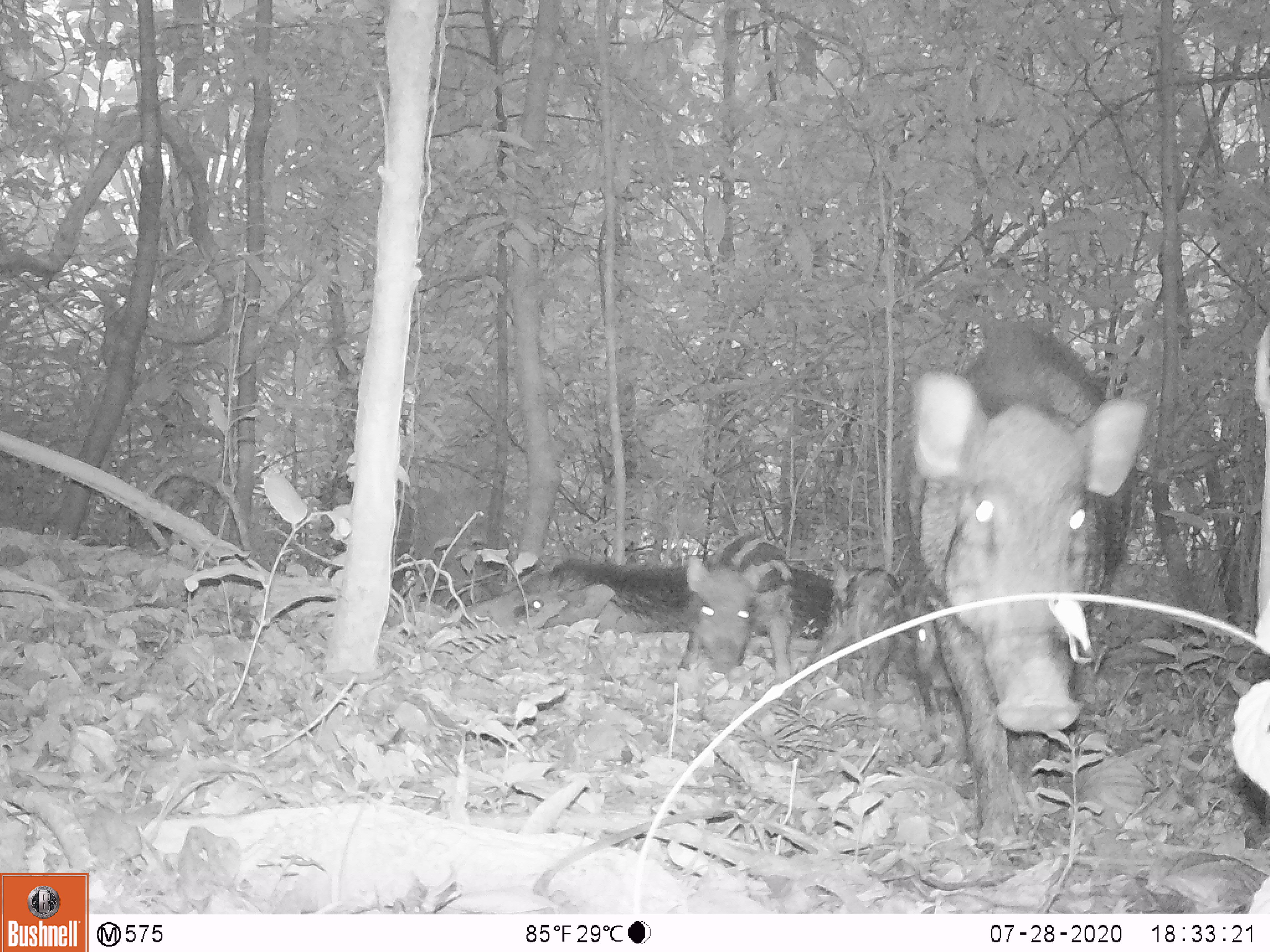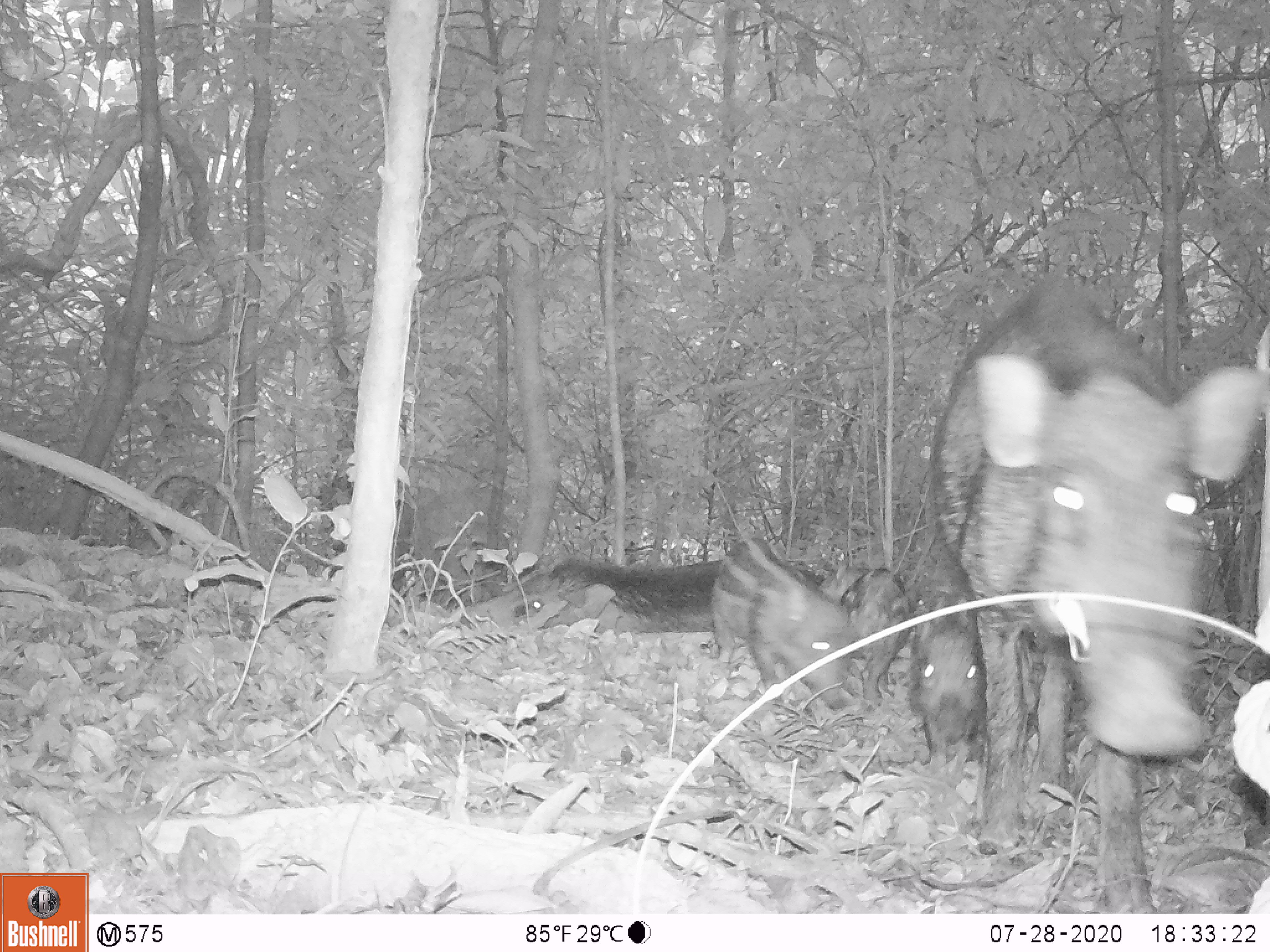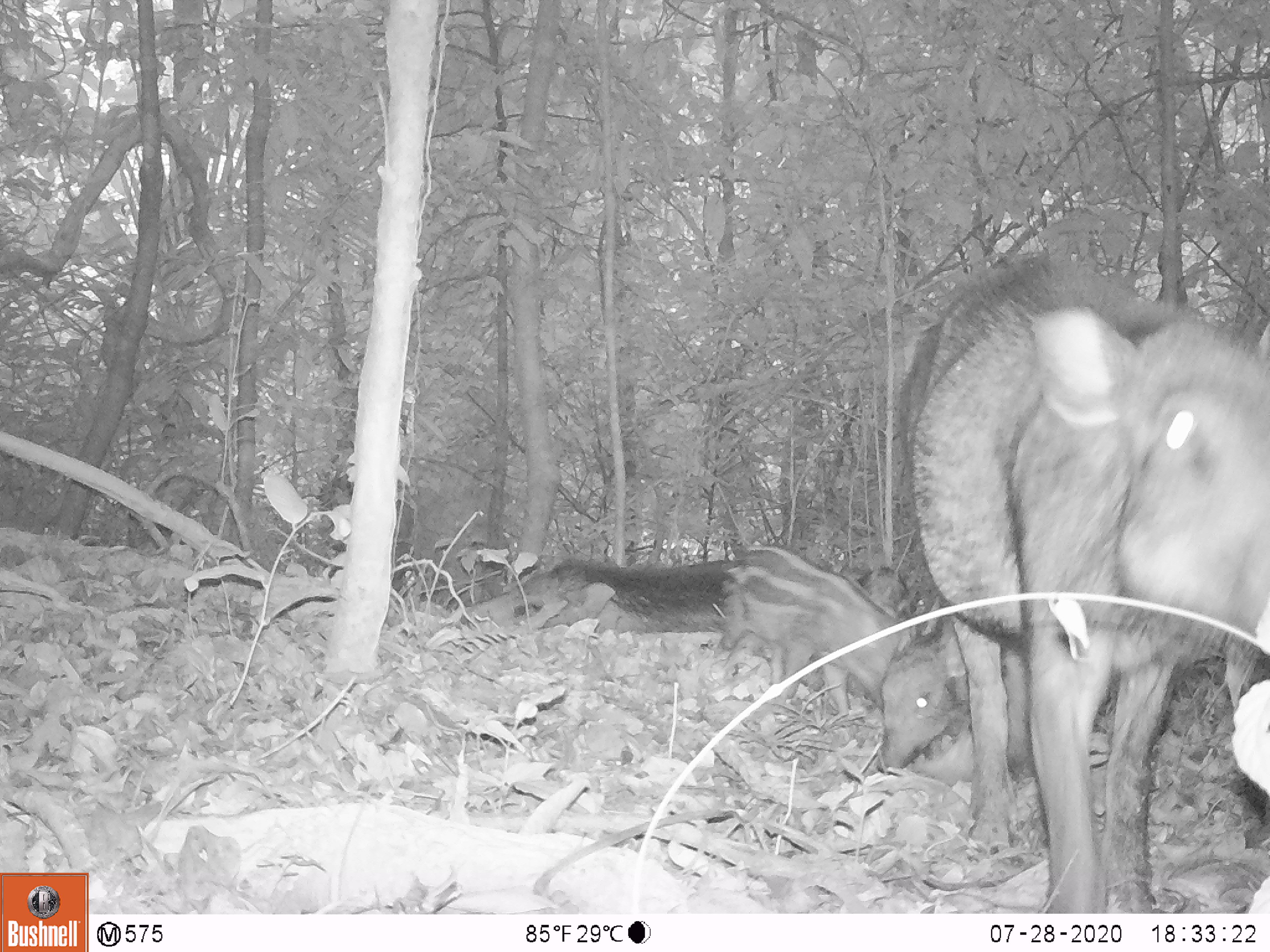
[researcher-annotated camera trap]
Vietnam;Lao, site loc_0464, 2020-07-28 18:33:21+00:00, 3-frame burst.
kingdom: Animalia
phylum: Chordata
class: Mammalia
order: Artiodactyla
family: Suidae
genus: Sus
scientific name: Sus scrofa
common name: eurasian wild pig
Eurasian wild pig (Sus scrofa). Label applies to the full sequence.